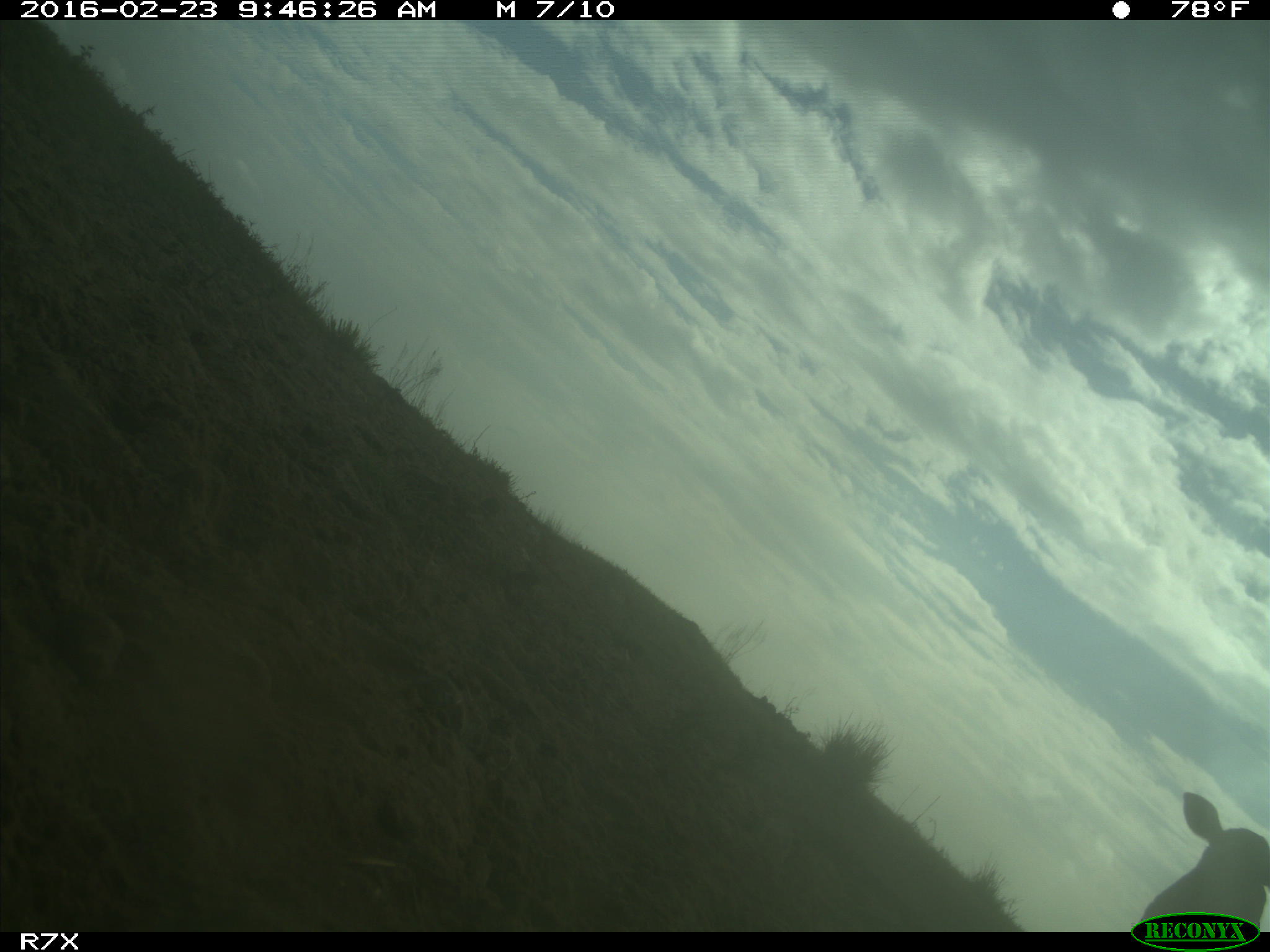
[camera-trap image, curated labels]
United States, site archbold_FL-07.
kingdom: Animalia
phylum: Chordata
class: Mammalia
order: Artiodactyla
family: Bovidae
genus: Bos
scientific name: Bos taurus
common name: domestic cow